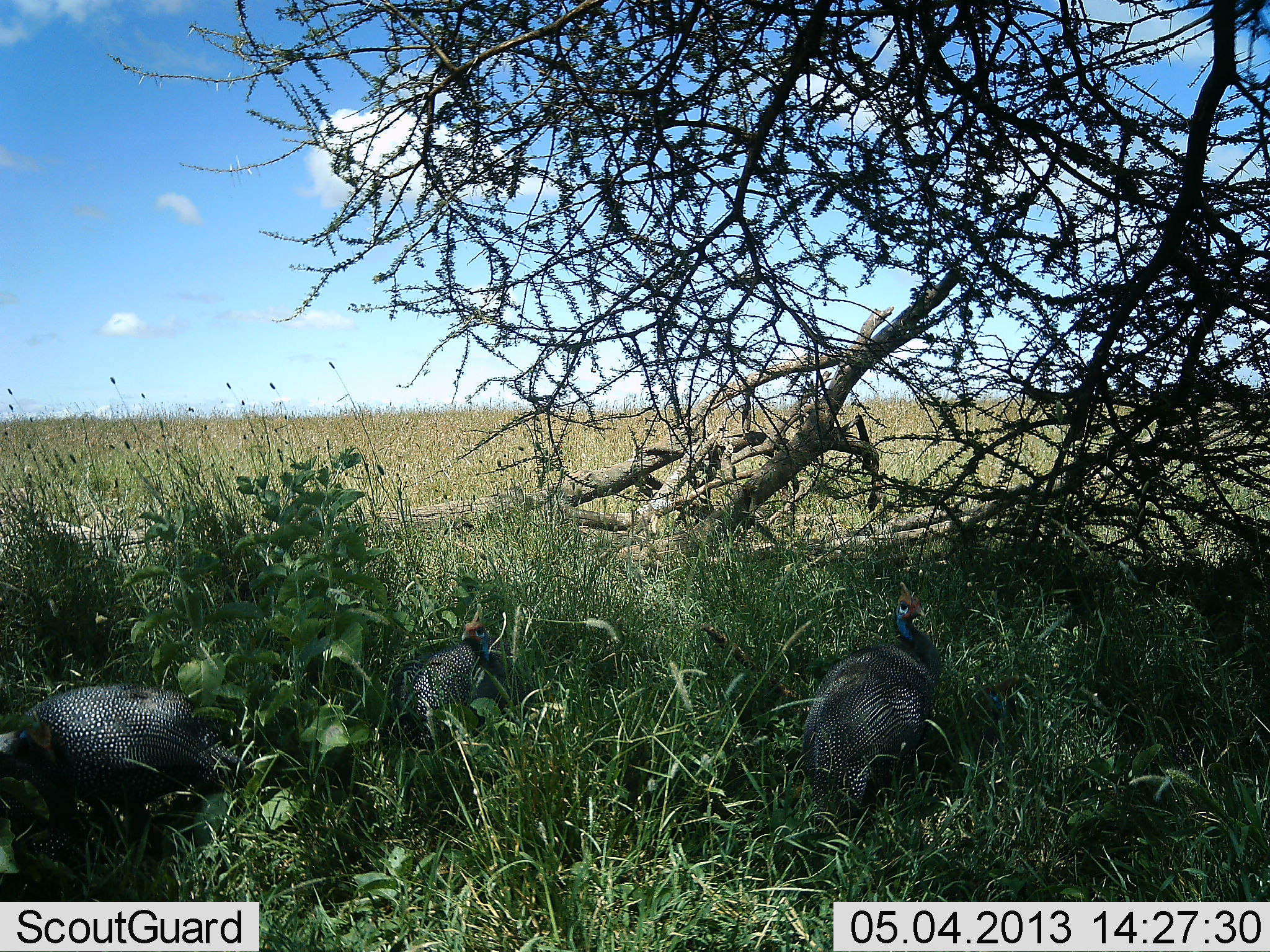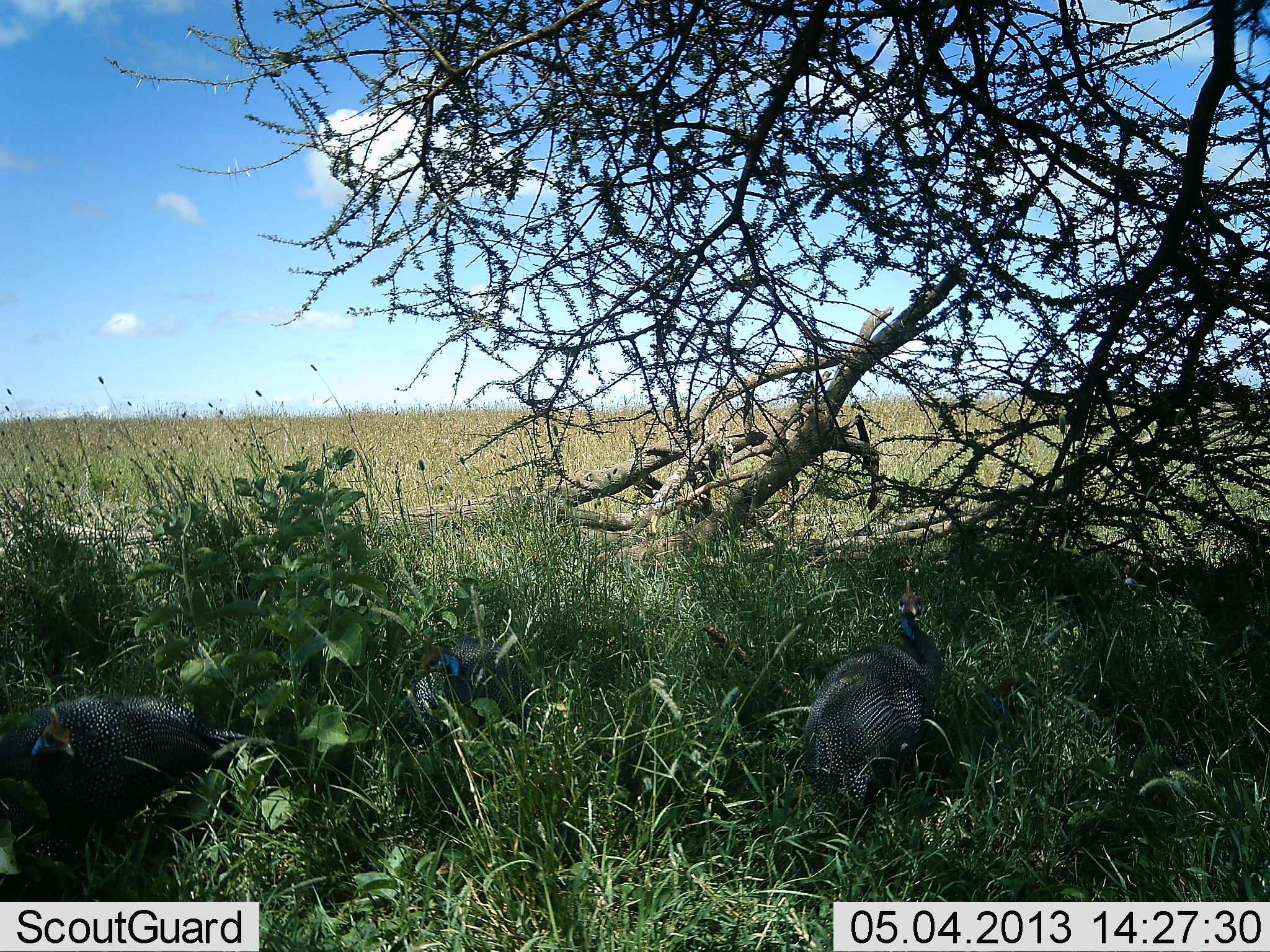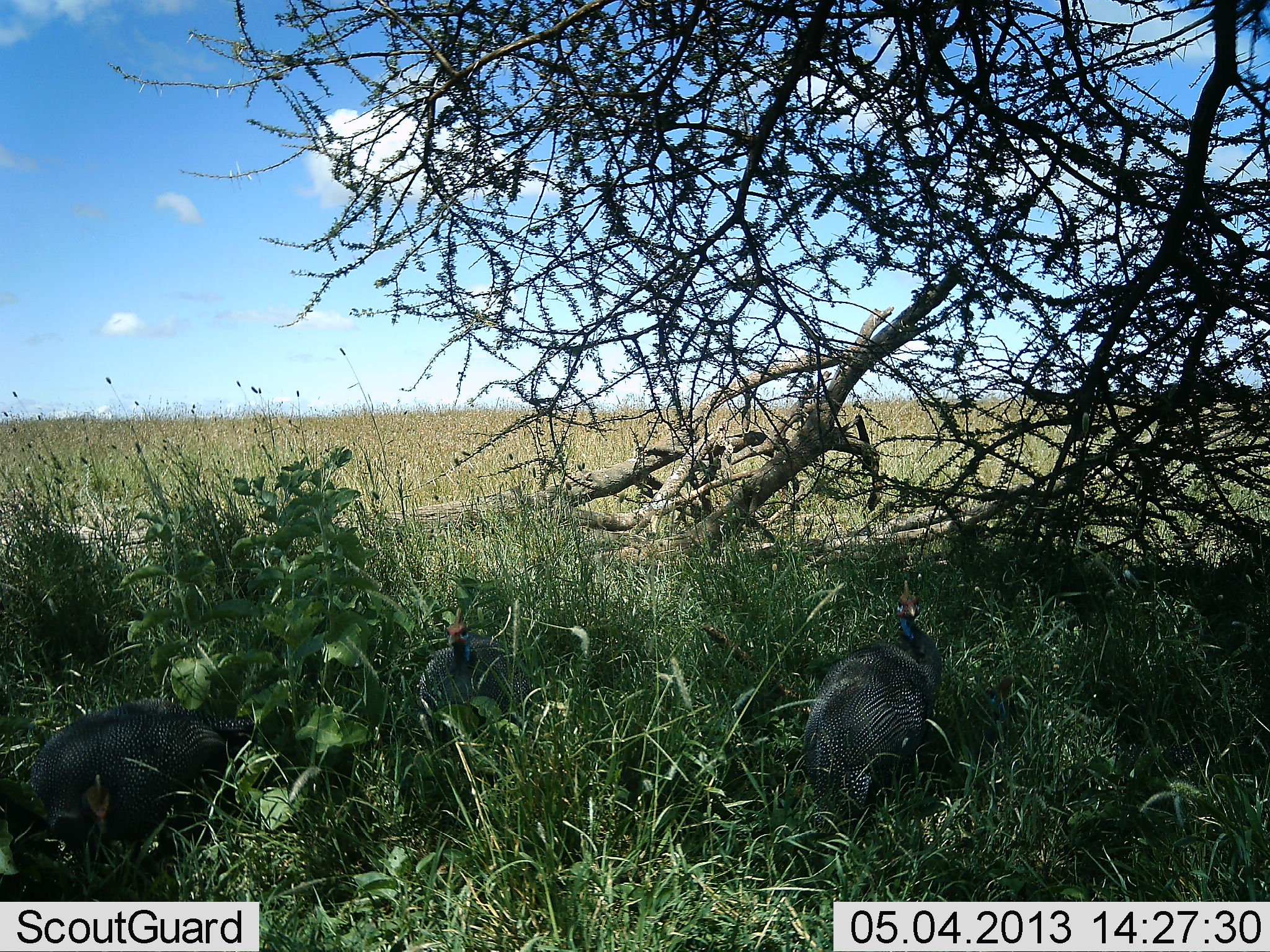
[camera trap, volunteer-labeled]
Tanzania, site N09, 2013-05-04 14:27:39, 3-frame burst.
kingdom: Animalia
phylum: Chordata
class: Aves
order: Galliformes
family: Numididae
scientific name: Numididae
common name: guinea fowl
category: guineafowl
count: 3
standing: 47%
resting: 24%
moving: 24%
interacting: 12%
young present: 0%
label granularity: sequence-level